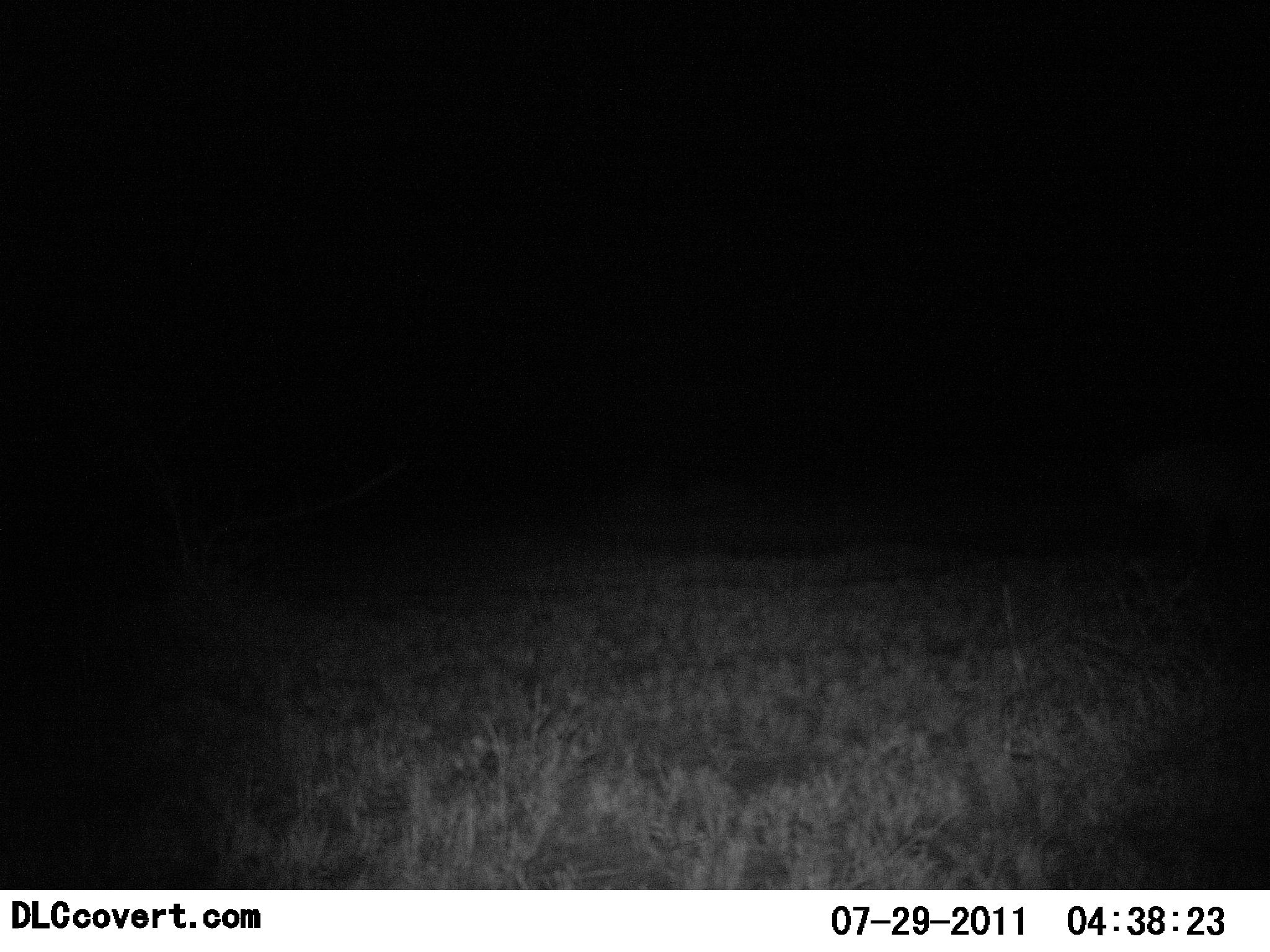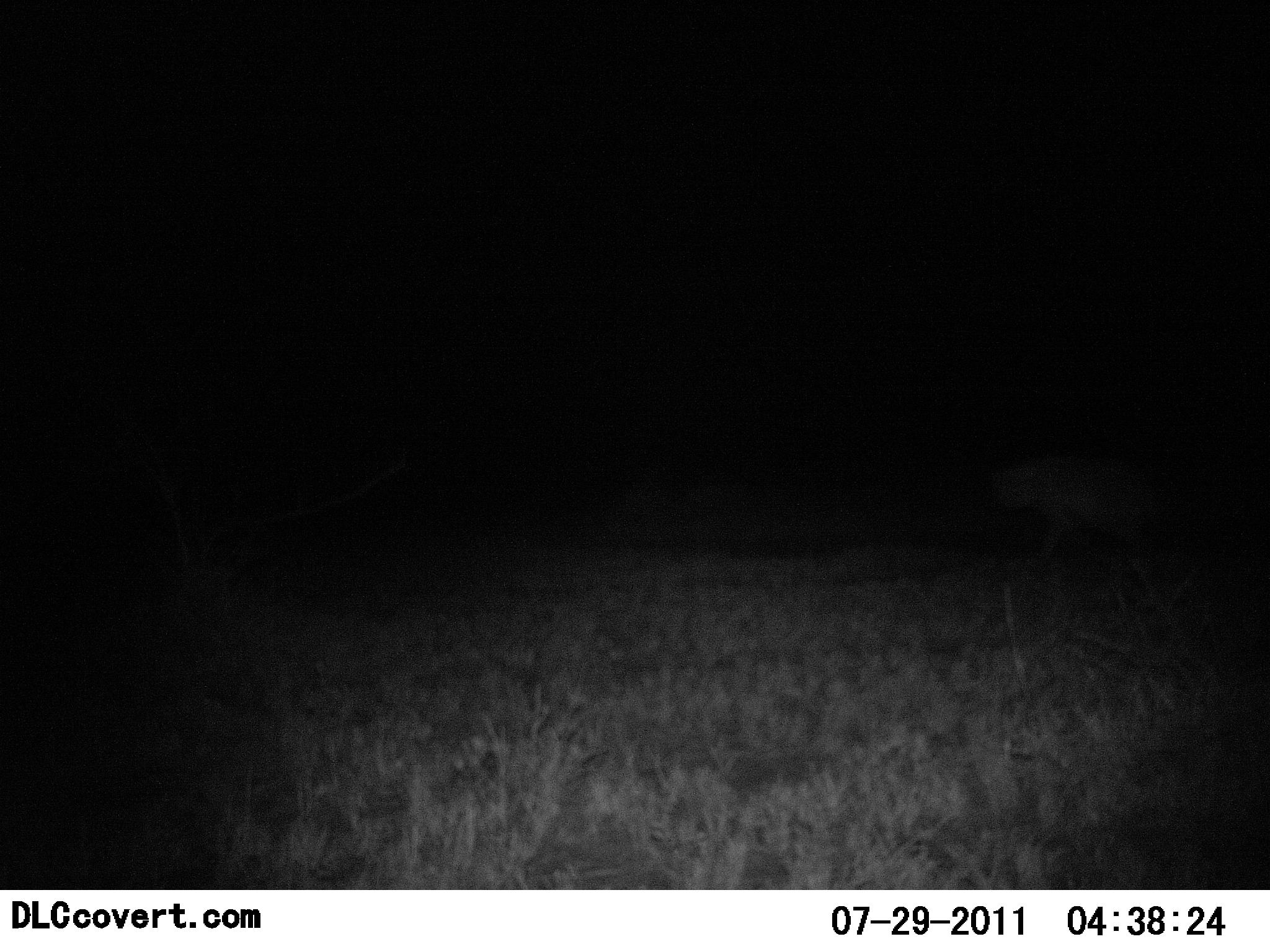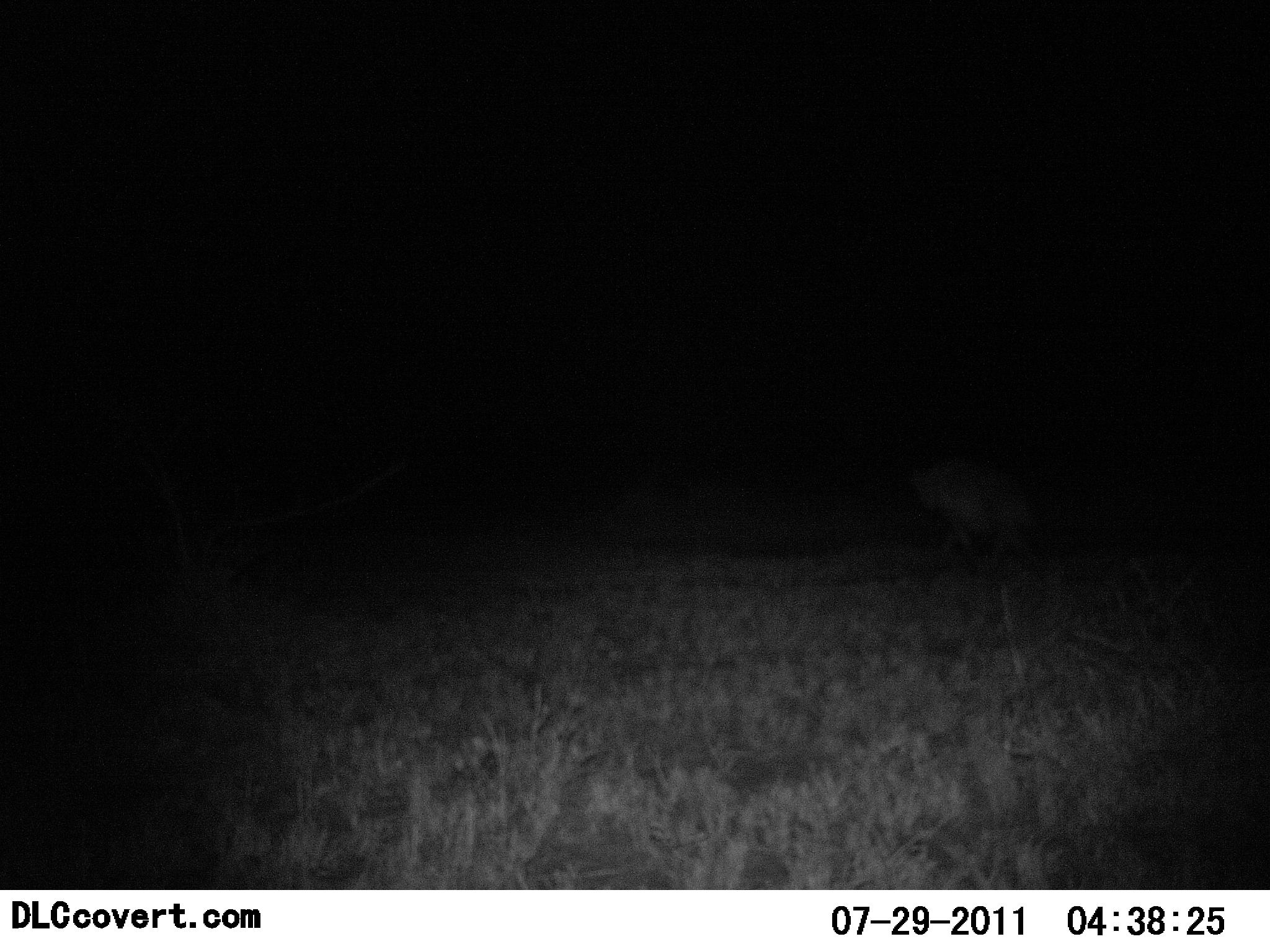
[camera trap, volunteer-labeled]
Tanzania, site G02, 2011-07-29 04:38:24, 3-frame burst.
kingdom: Animalia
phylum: Chordata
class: Mammalia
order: Carnivora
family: Hyaenidae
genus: Crocuta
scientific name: Crocuta crocuta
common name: spotted hyena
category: hyenaspotted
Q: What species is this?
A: Hyenaspotted (spotted hyena) (Crocuta crocuta).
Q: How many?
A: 1.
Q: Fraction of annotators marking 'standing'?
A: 0%.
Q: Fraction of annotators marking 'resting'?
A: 0%.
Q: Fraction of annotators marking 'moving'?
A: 100%.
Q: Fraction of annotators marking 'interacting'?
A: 0%.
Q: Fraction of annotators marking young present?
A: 0%.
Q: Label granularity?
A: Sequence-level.